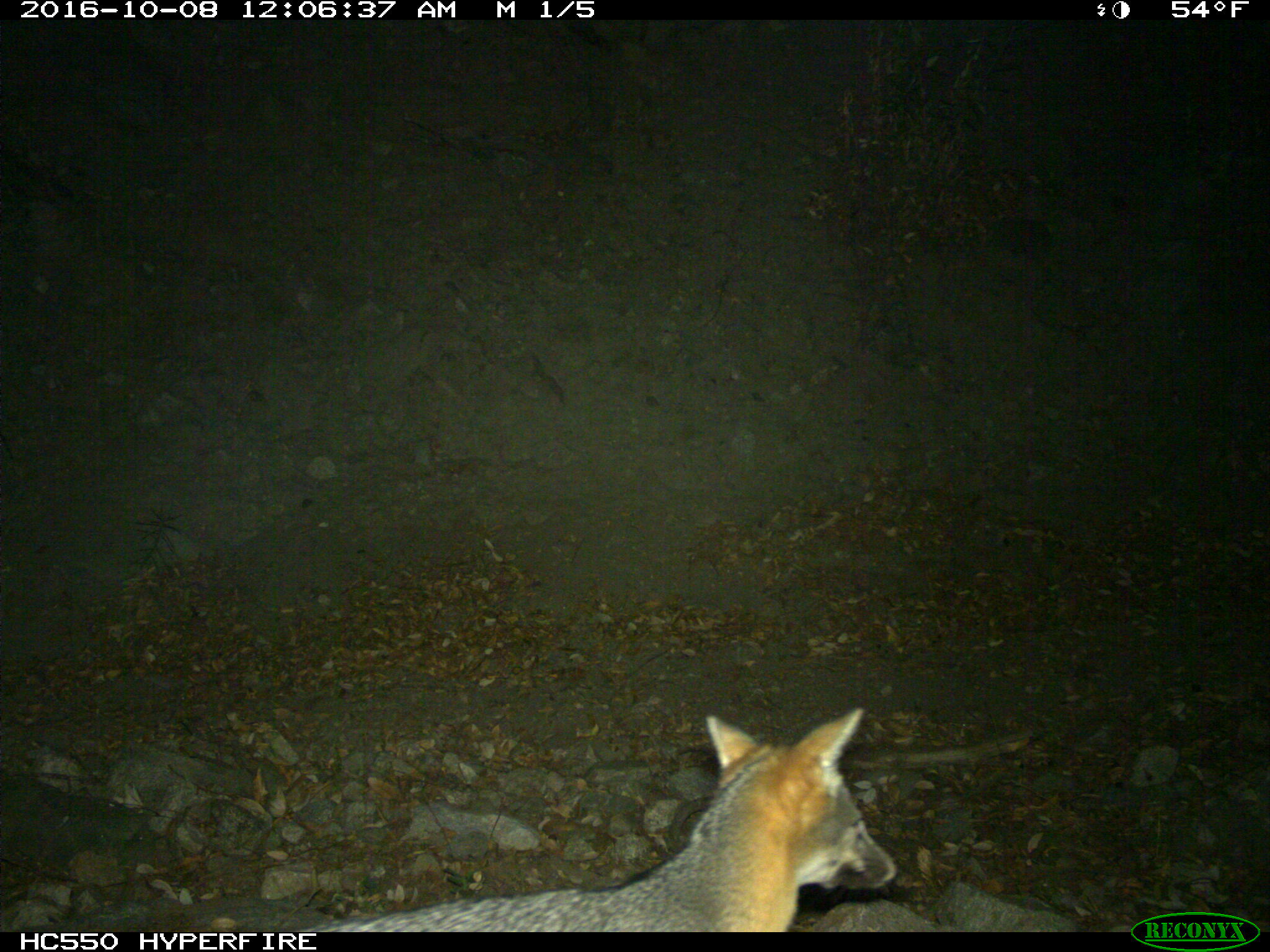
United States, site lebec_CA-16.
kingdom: Animalia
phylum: Chordata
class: Mammalia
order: Carnivora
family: Canidae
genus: Urocyon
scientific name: Urocyon cinereoargenteus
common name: gray fox